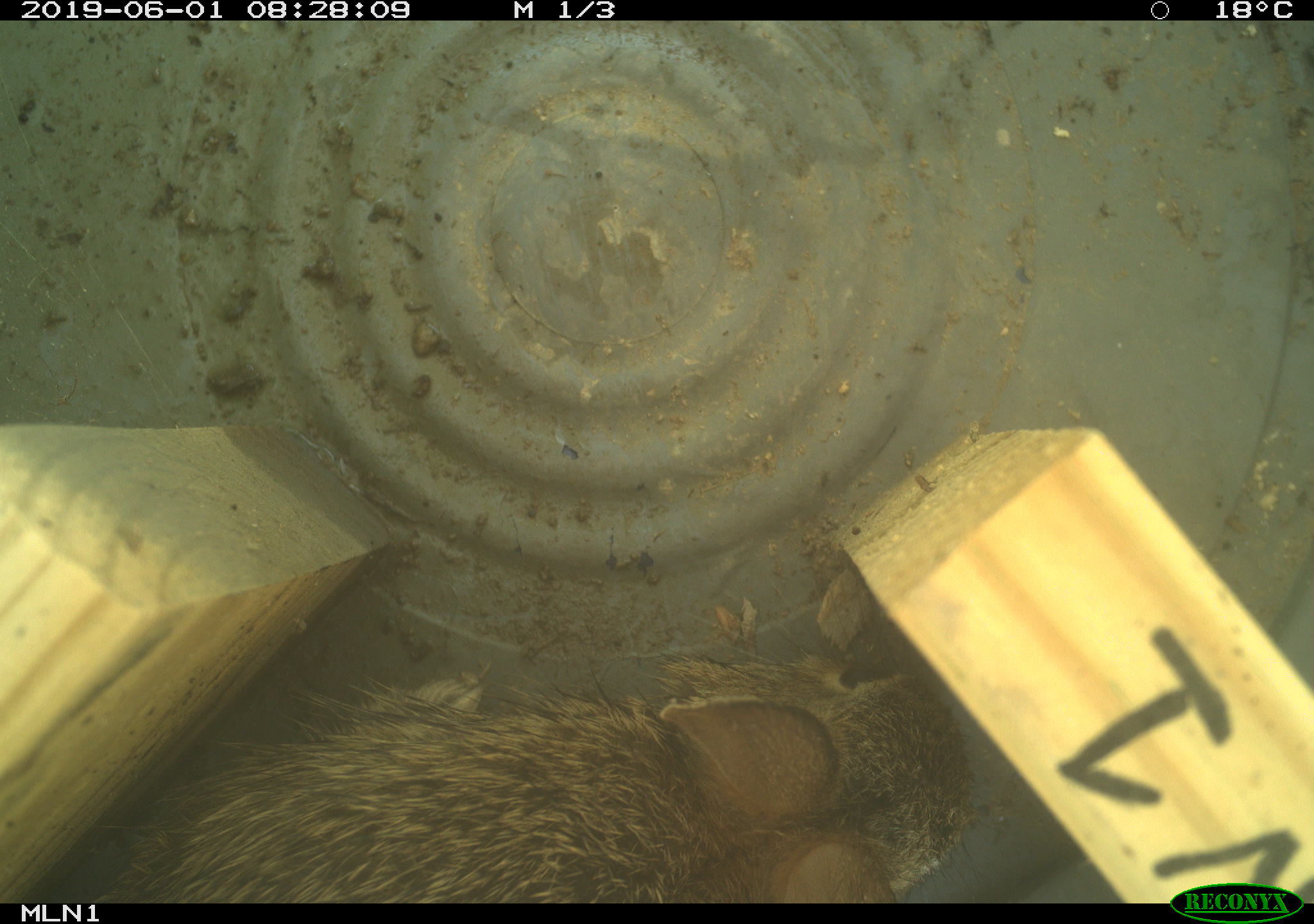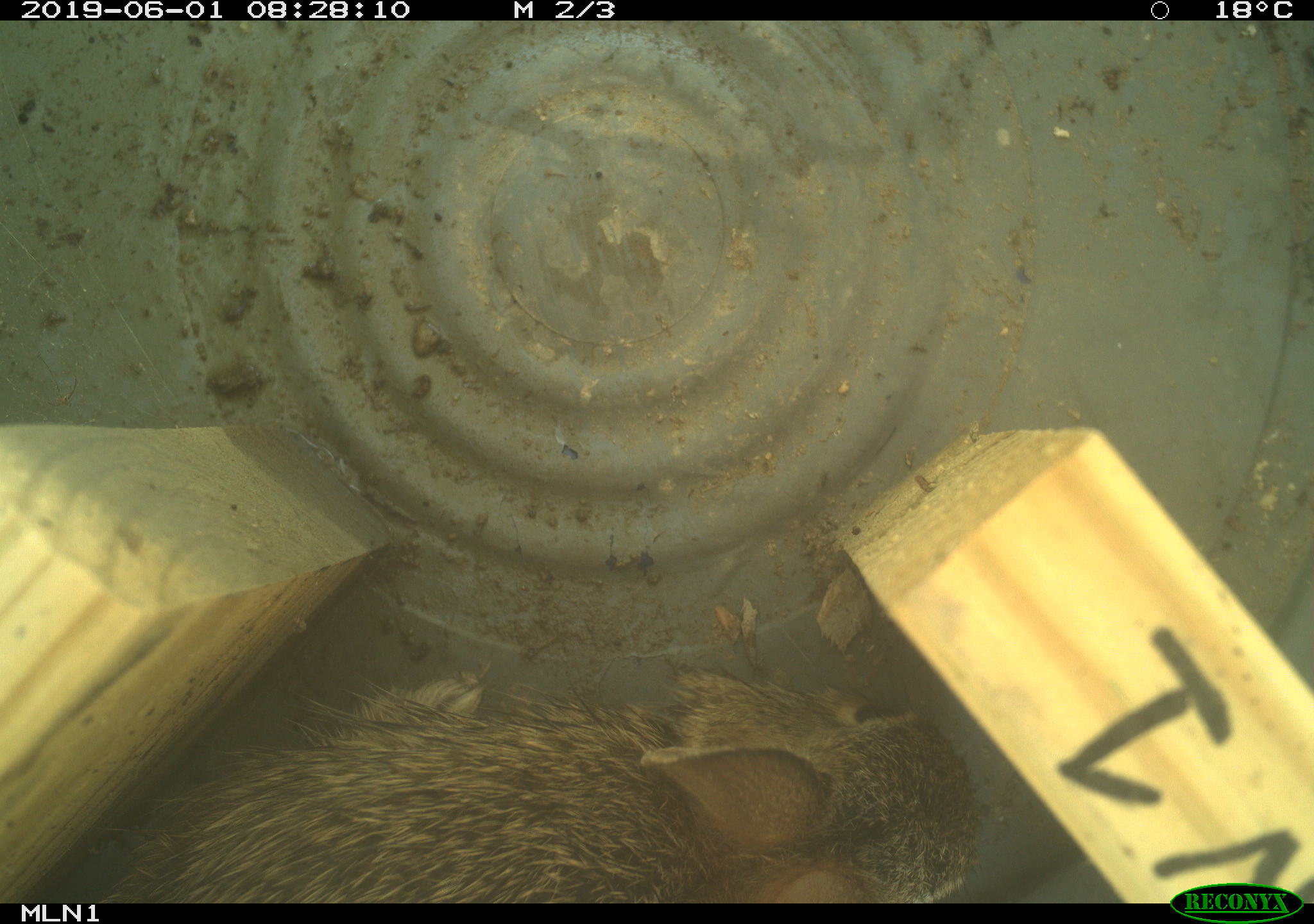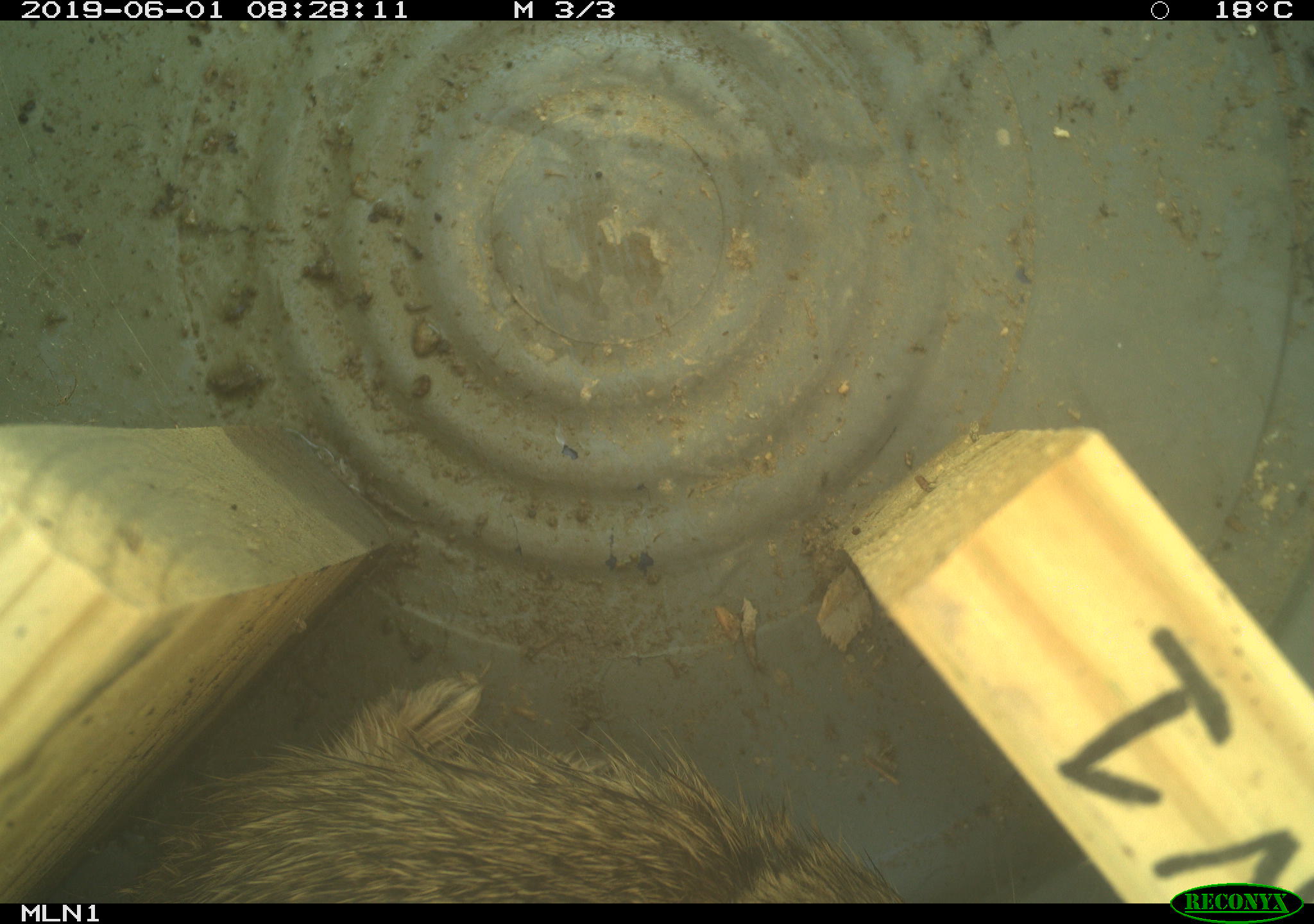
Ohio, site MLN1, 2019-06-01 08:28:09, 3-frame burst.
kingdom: Animalia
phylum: Chordata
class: Mammalia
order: Lagomorpha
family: Leporidae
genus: Sylvilagus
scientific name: Sylvilagus floridanus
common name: eastern cottontail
Eastern cottontail (Sylvilagus floridanus).